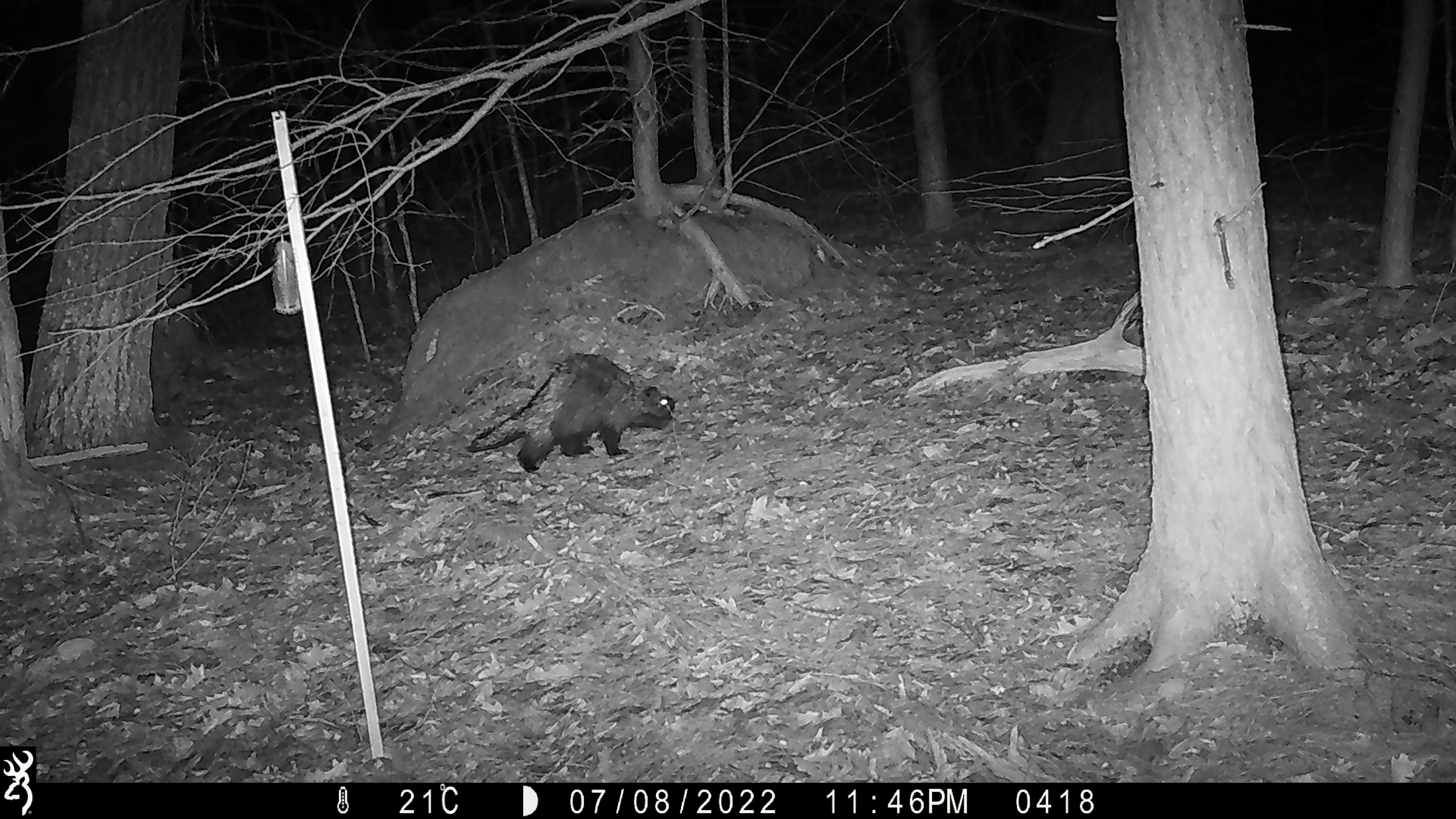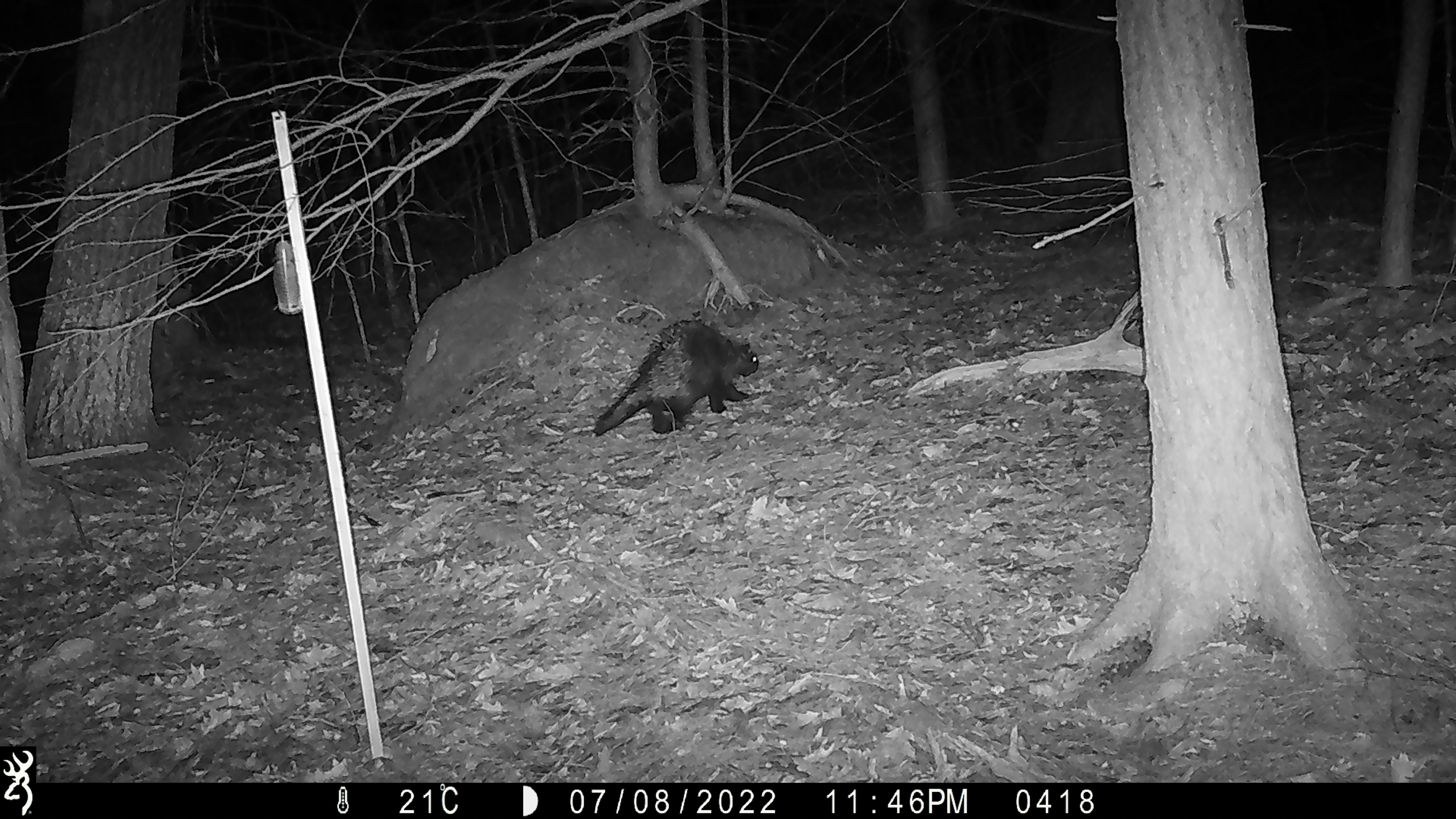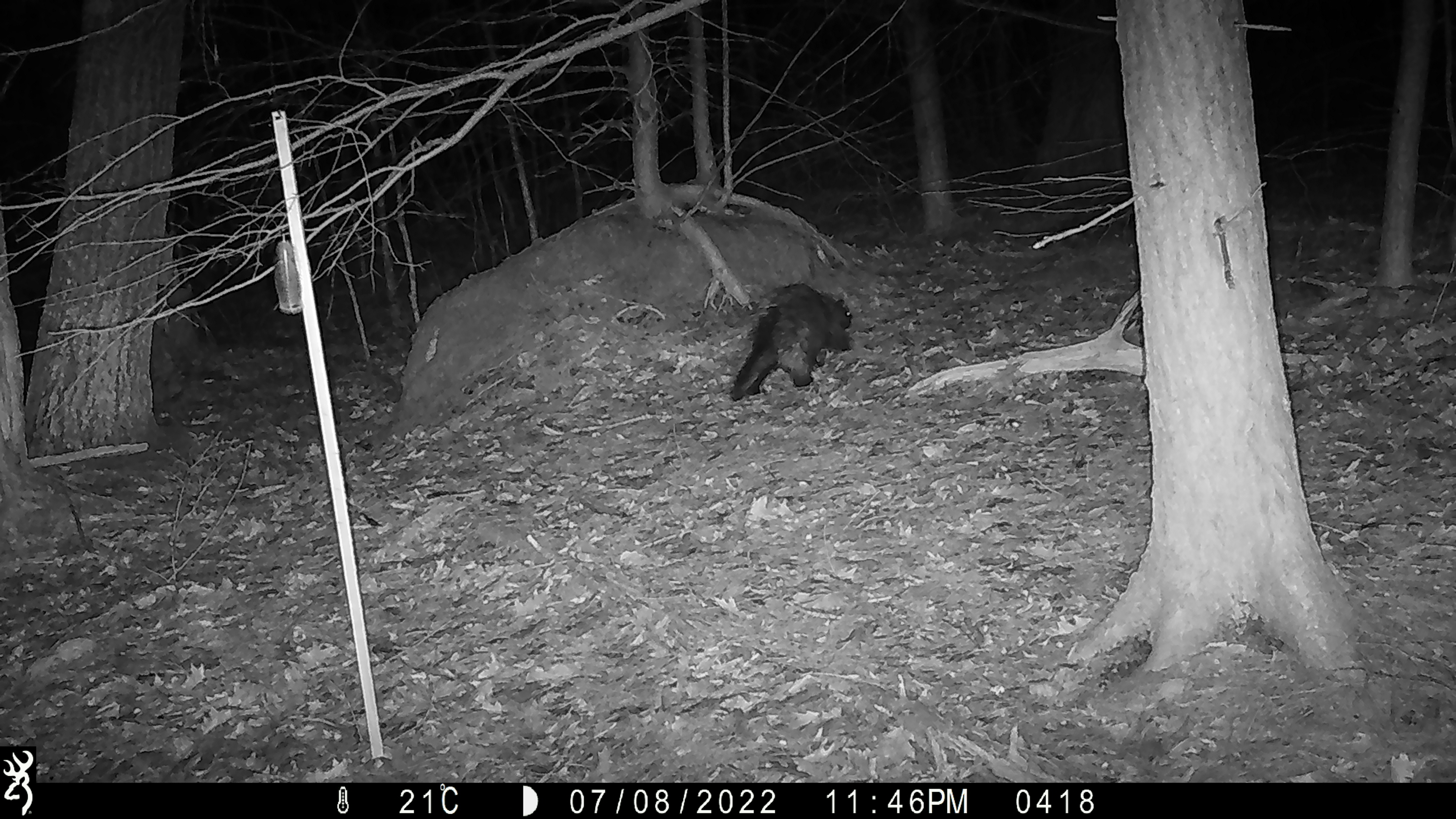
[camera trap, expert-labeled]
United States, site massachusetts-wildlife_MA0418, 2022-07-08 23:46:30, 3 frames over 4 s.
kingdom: Animalia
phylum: Chordata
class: Mammalia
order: Rodentia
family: Erethizontidae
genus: Erethizon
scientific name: Erethizon dorsatum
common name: porcupine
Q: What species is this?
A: Porcupine (Erethizon dorsatum).